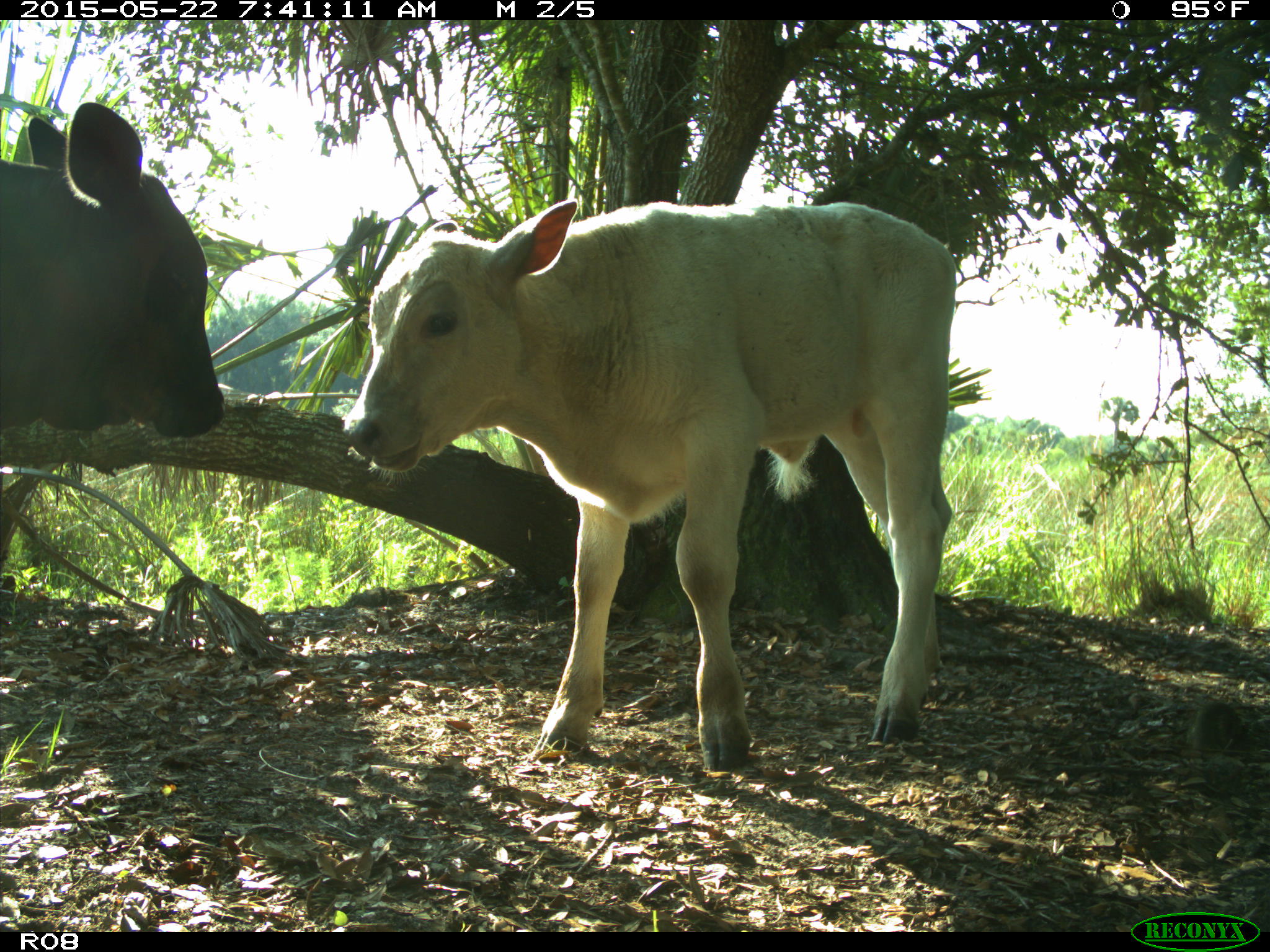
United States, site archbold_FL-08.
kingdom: Animalia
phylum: Chordata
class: Mammalia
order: Artiodactyla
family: Bovidae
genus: Bos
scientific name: Bos taurus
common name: domestic cow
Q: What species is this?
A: Bos taurus (domestic cow).